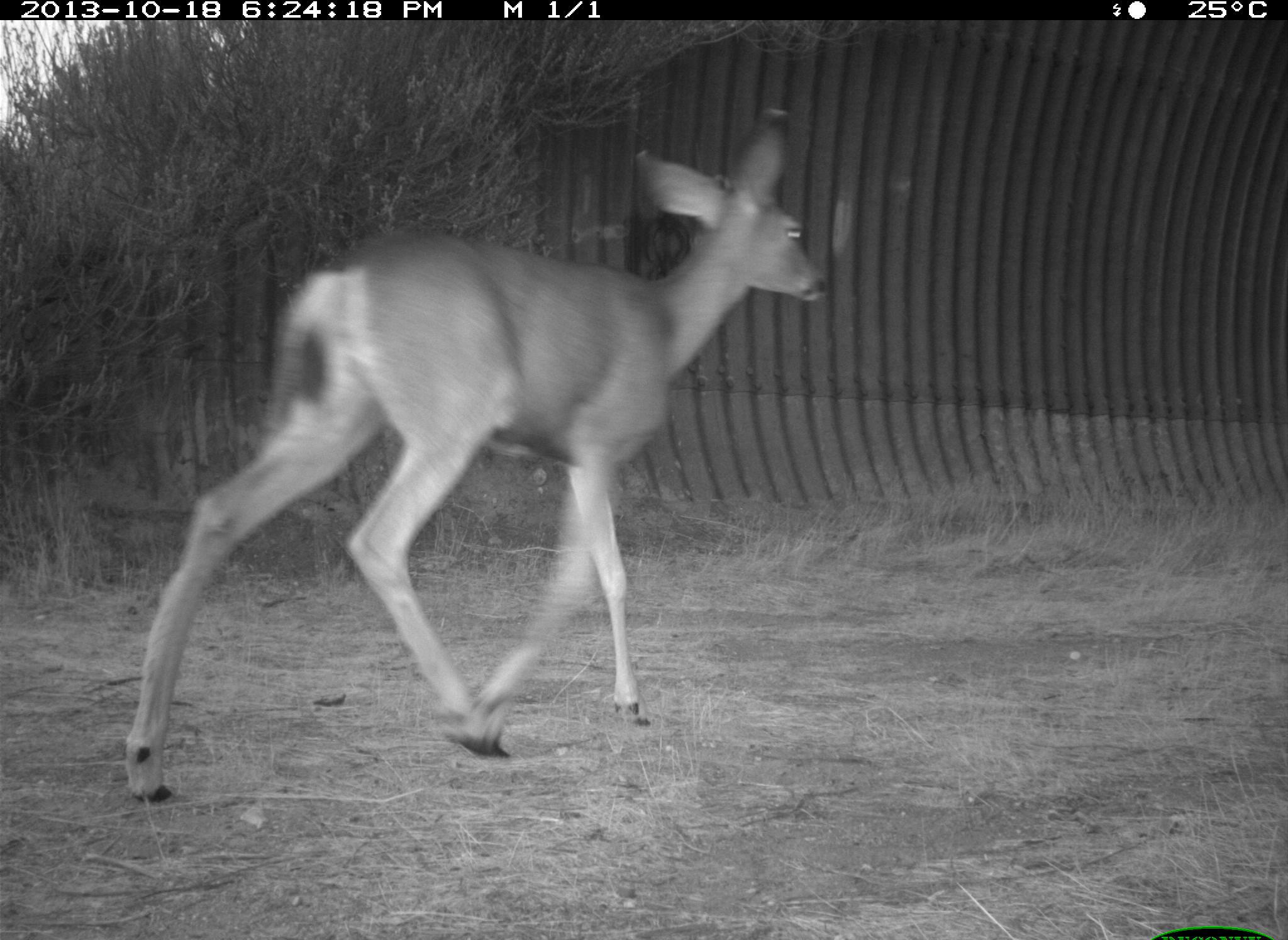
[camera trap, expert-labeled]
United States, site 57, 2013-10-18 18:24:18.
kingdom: Animalia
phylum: Chordata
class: Mammalia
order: Artiodactyla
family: Cervidae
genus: Odocoileus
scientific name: Odocoileus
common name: deer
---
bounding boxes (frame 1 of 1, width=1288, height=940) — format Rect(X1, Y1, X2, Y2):
deer: Rect(121, 105, 828, 805)